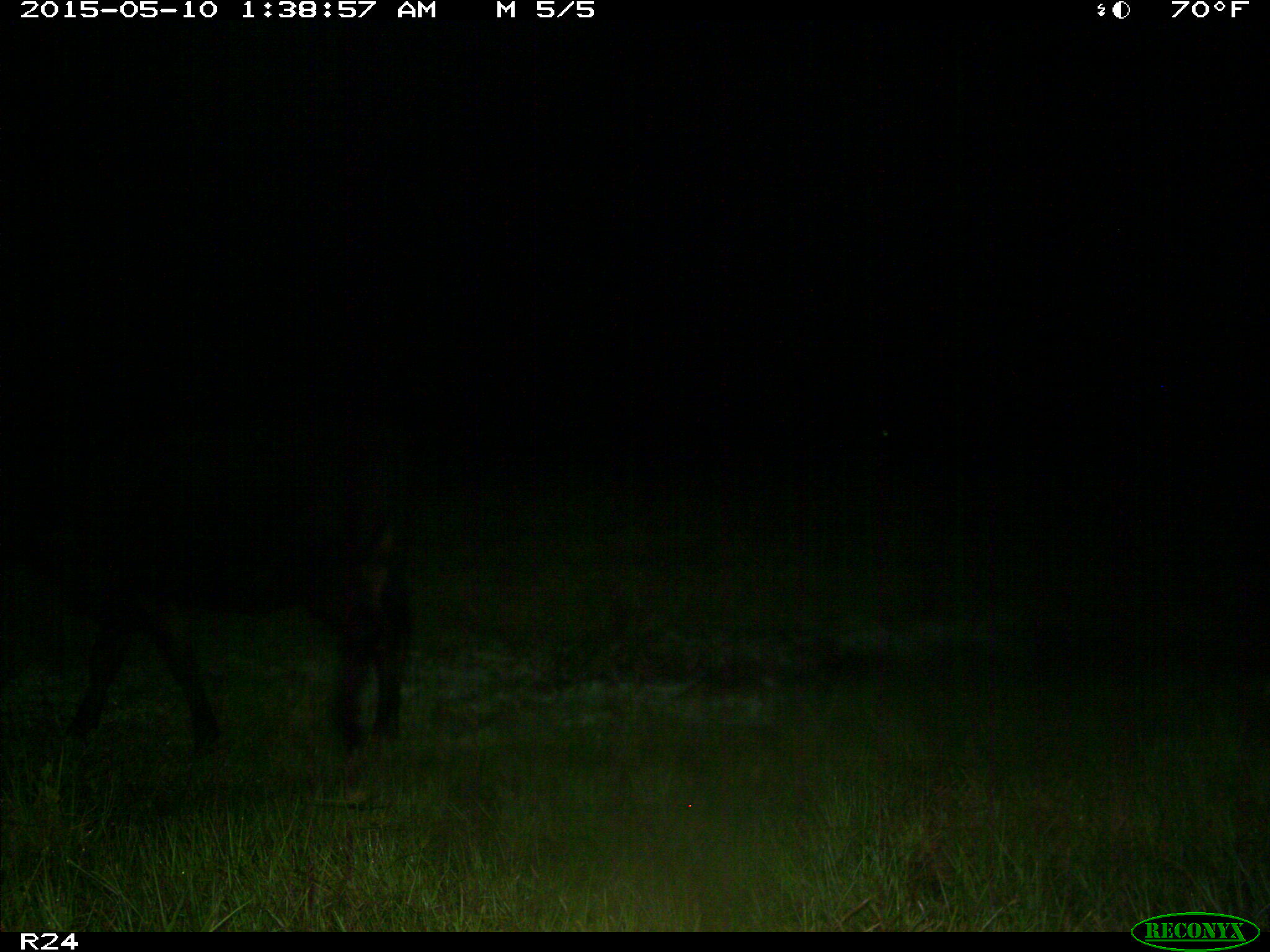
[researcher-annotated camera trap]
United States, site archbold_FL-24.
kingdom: Animalia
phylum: Chordata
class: Mammalia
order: Artiodactyla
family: Bovidae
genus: Bos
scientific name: Bos taurus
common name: domestic cow